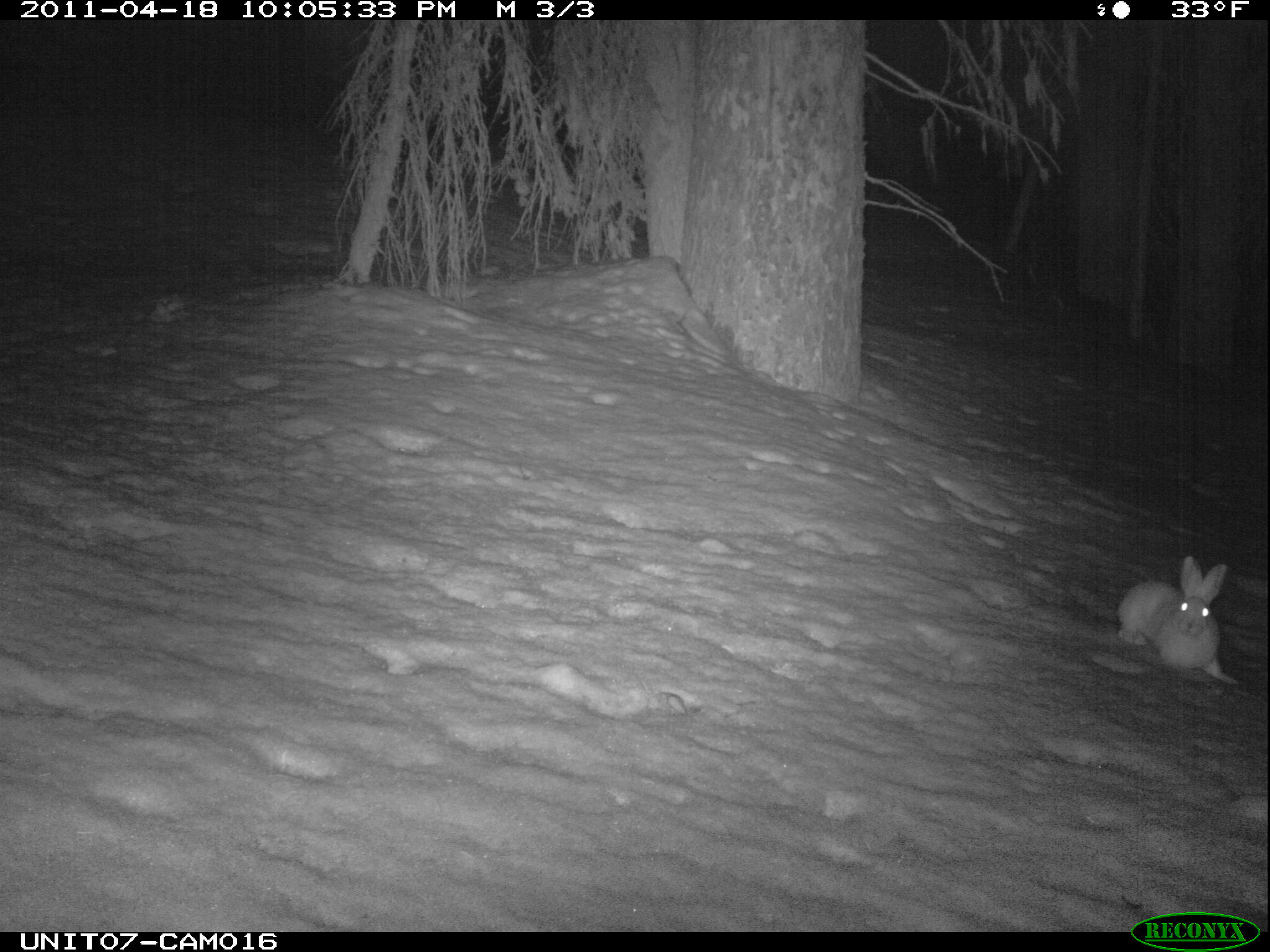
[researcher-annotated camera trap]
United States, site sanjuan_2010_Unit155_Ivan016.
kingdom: Animalia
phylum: Chordata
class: Mammalia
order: Lagomorpha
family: Leporidae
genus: Lepus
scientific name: Lepus americanus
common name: snowshoe hare